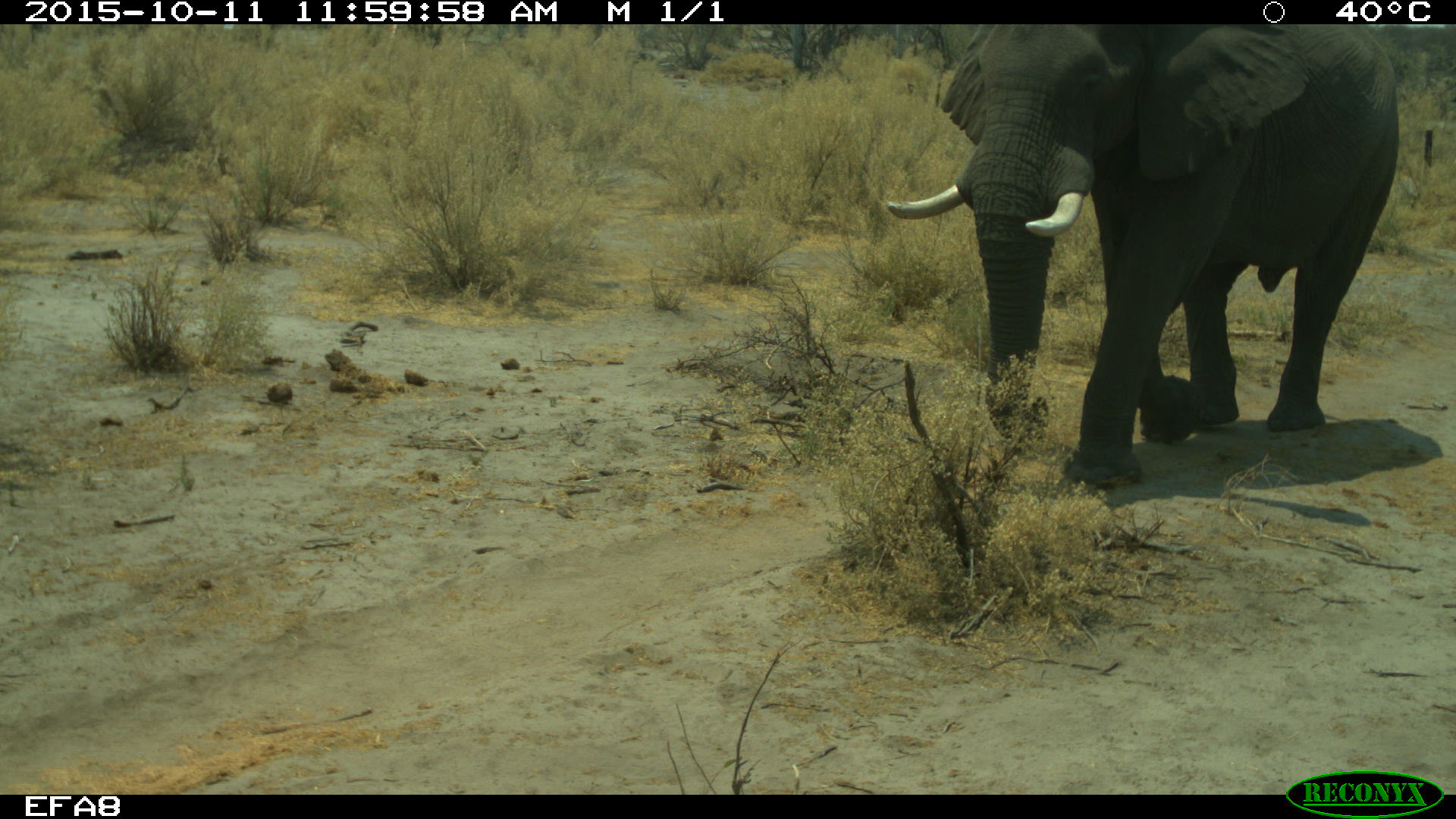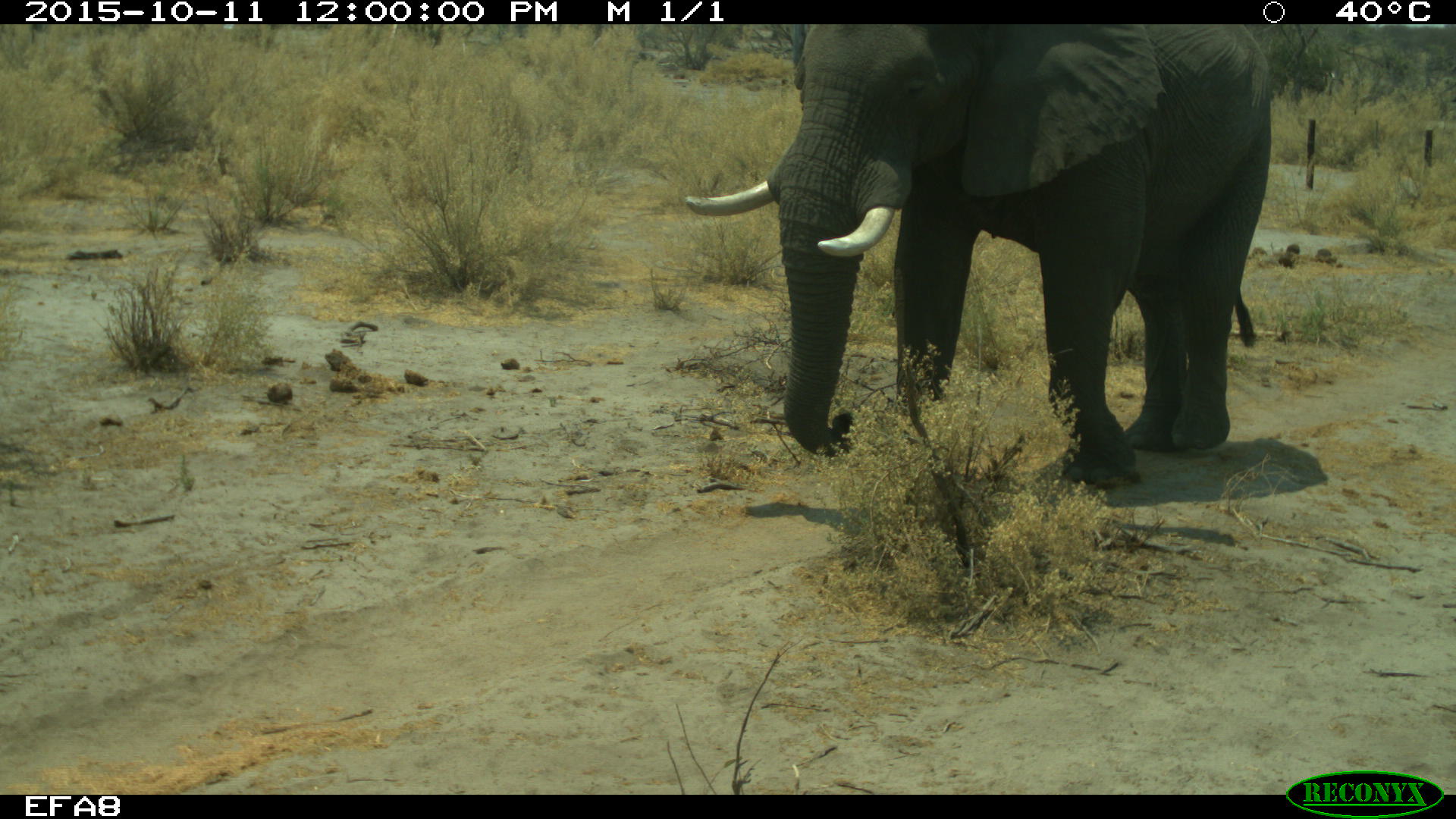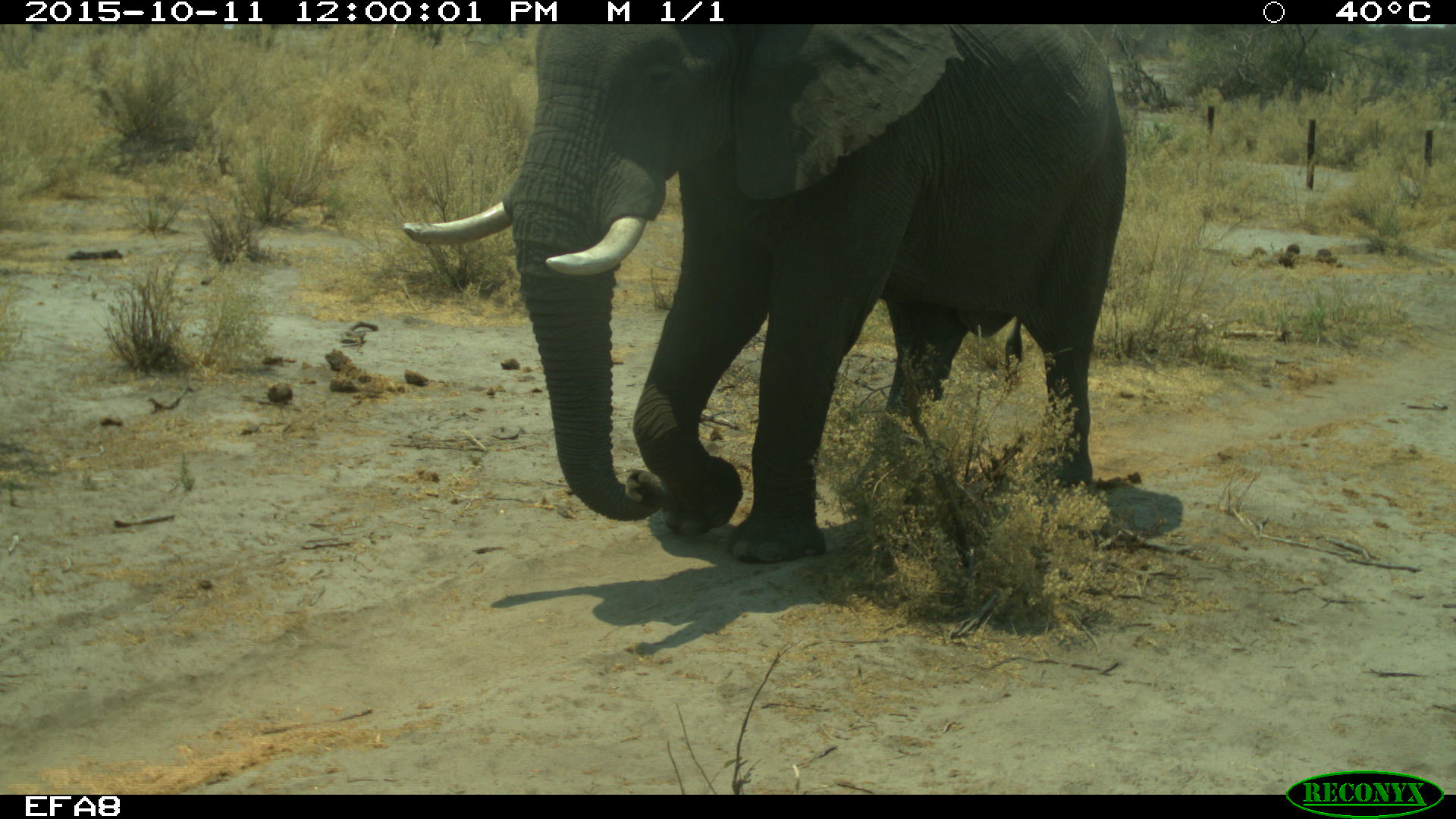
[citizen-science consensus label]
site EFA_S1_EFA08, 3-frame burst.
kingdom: Animalia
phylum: Chordata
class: Mammalia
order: Proboscidea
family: Elephantidae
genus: Loxodonta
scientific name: Loxodonta africana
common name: african bush elephant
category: elephant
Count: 1.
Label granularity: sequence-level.